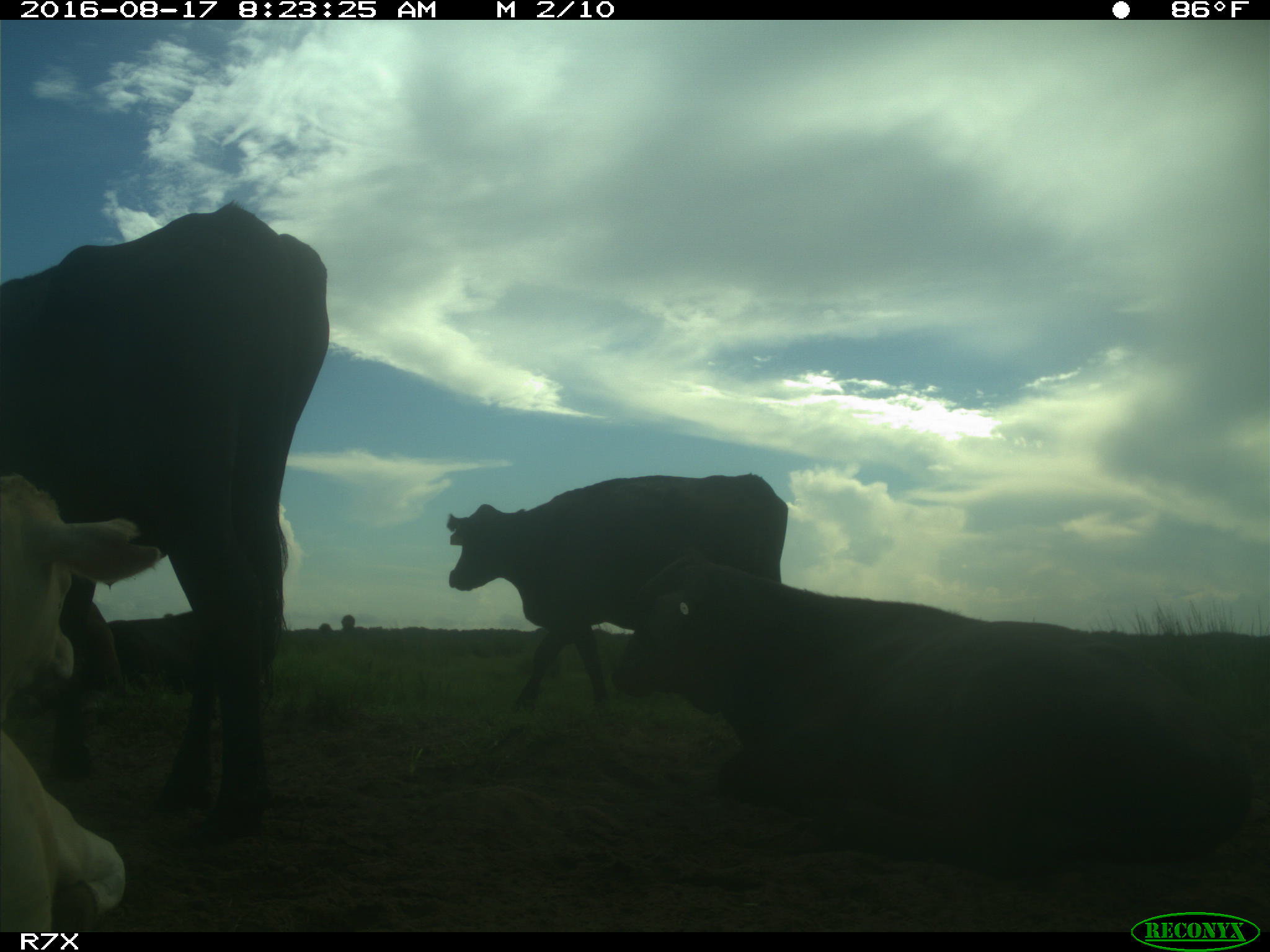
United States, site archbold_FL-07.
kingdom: Animalia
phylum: Chordata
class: Mammalia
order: Artiodactyla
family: Bovidae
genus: Bos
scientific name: Bos taurus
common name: domestic cow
Bos taurus (domestic cow).